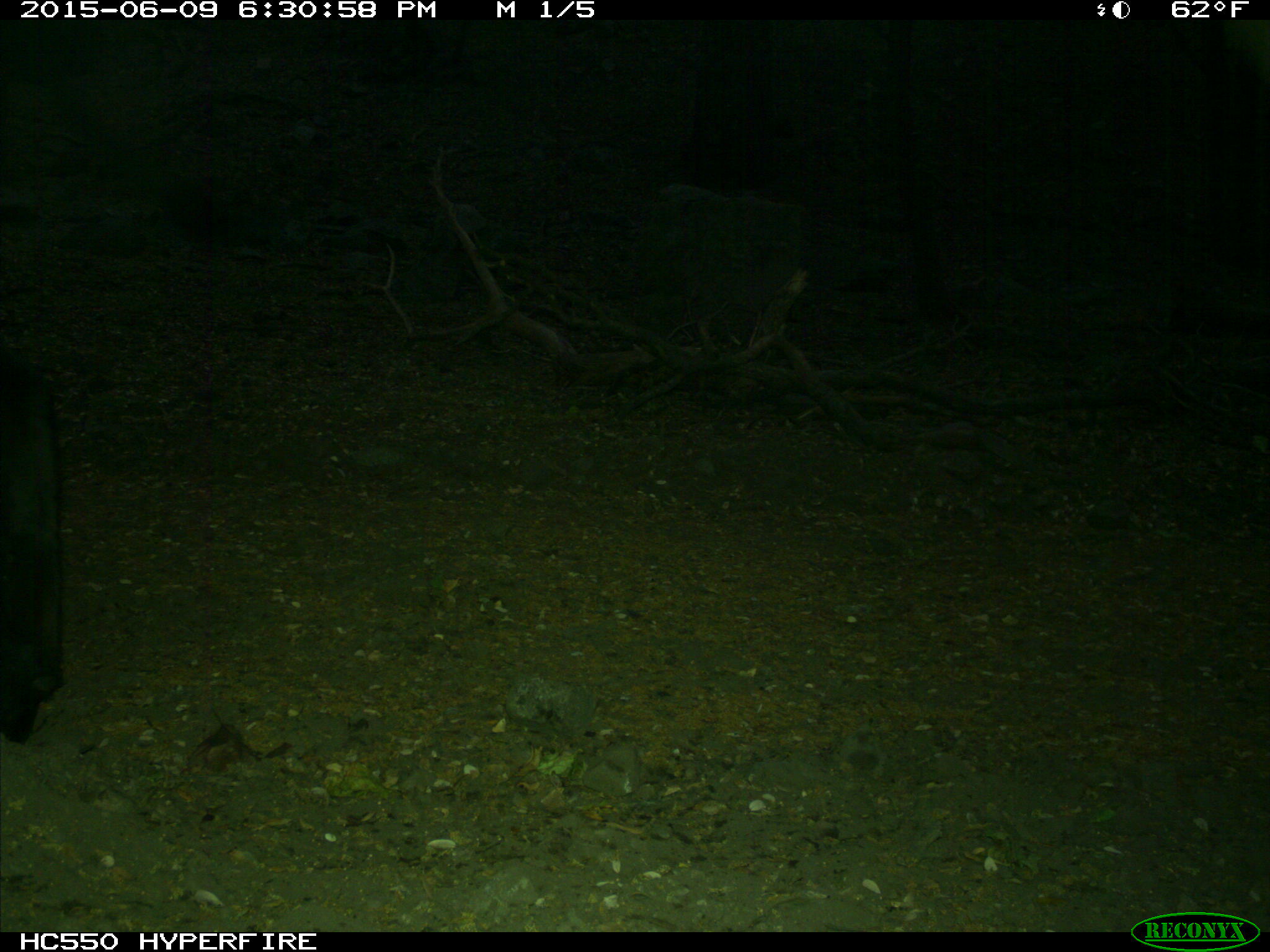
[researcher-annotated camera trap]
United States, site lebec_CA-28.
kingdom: Animalia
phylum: Chordata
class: Mammalia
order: Artiodactyla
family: Bovidae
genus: Bos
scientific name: Bos taurus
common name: domestic cow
Bos taurus (domestic cow).